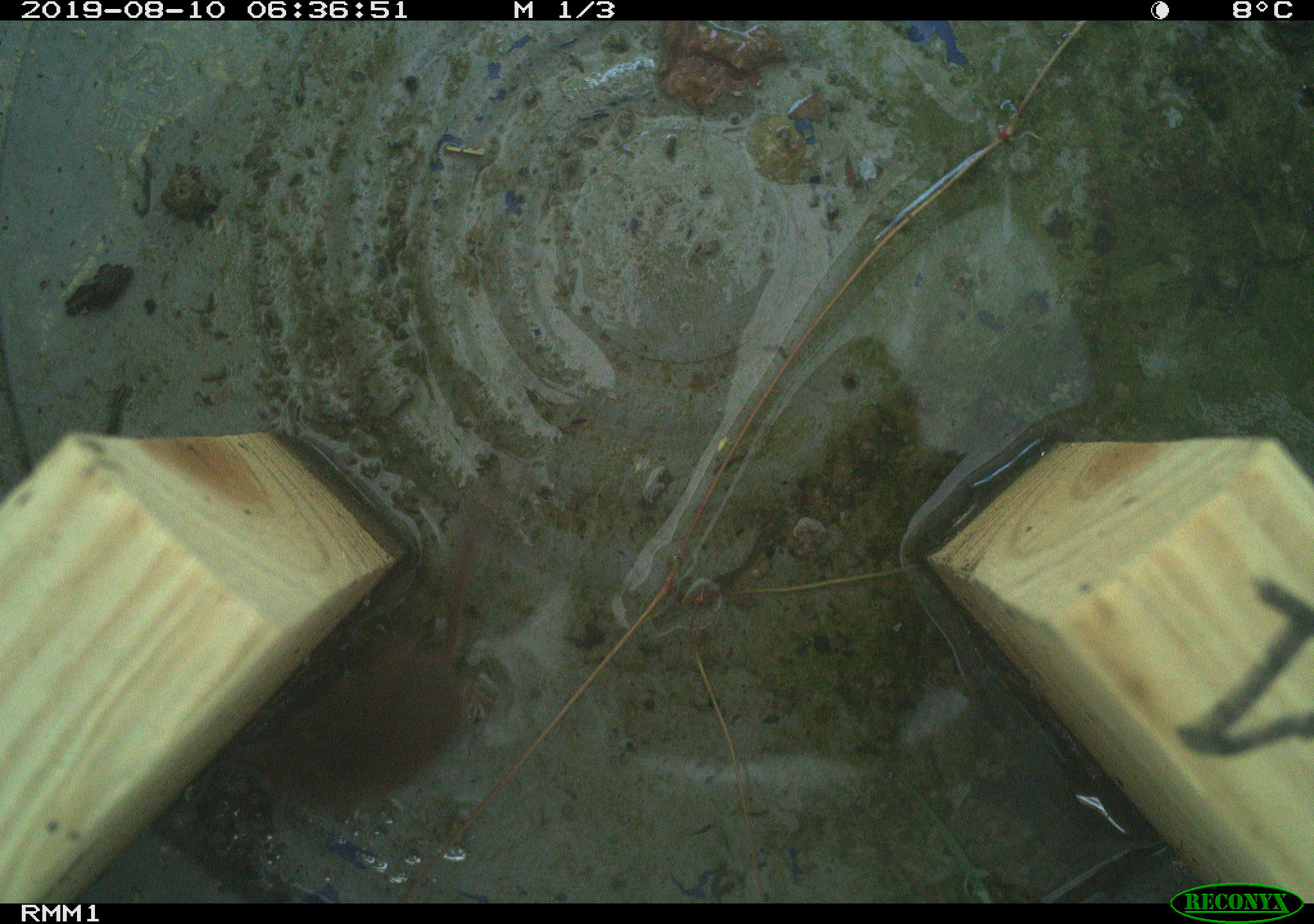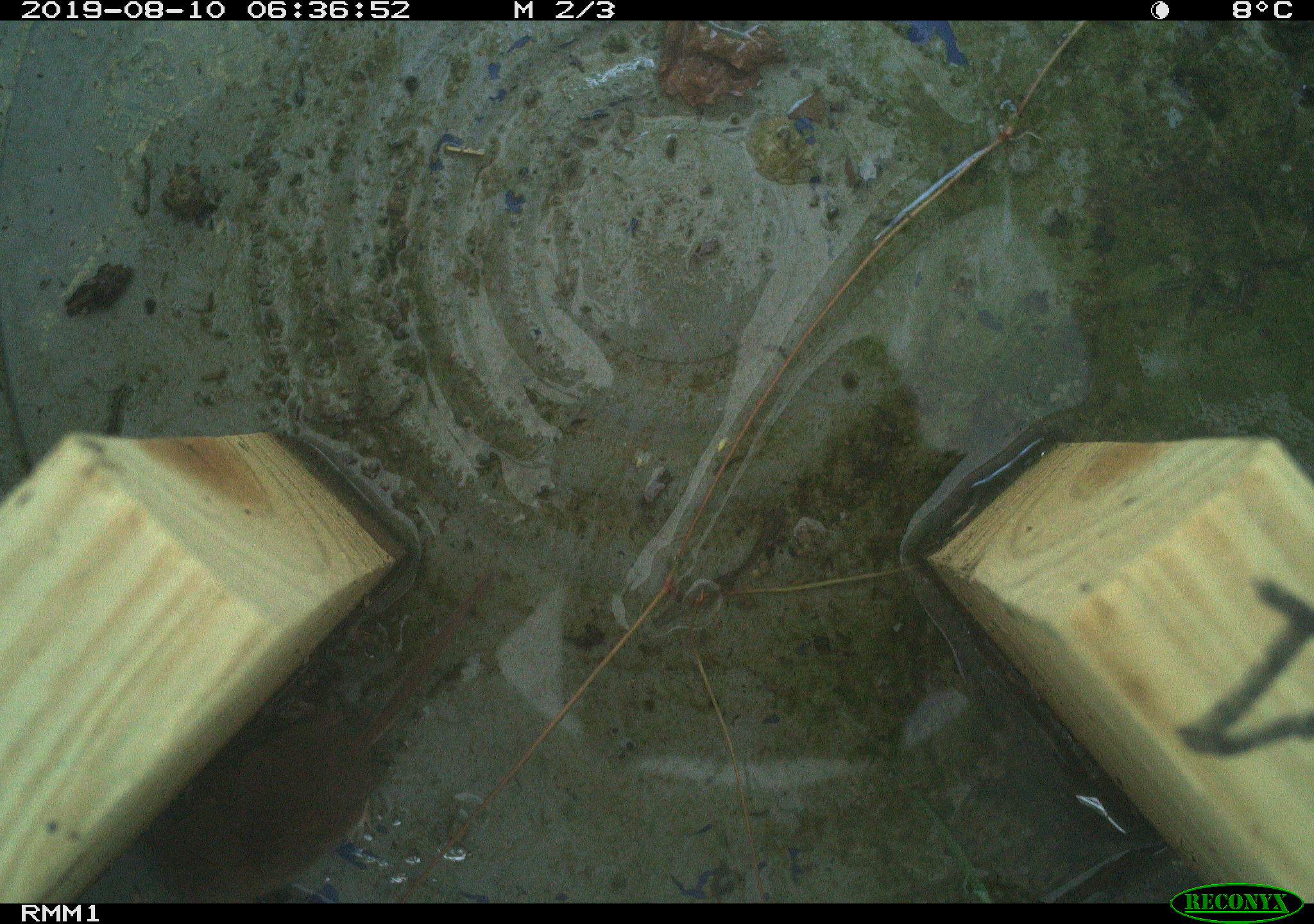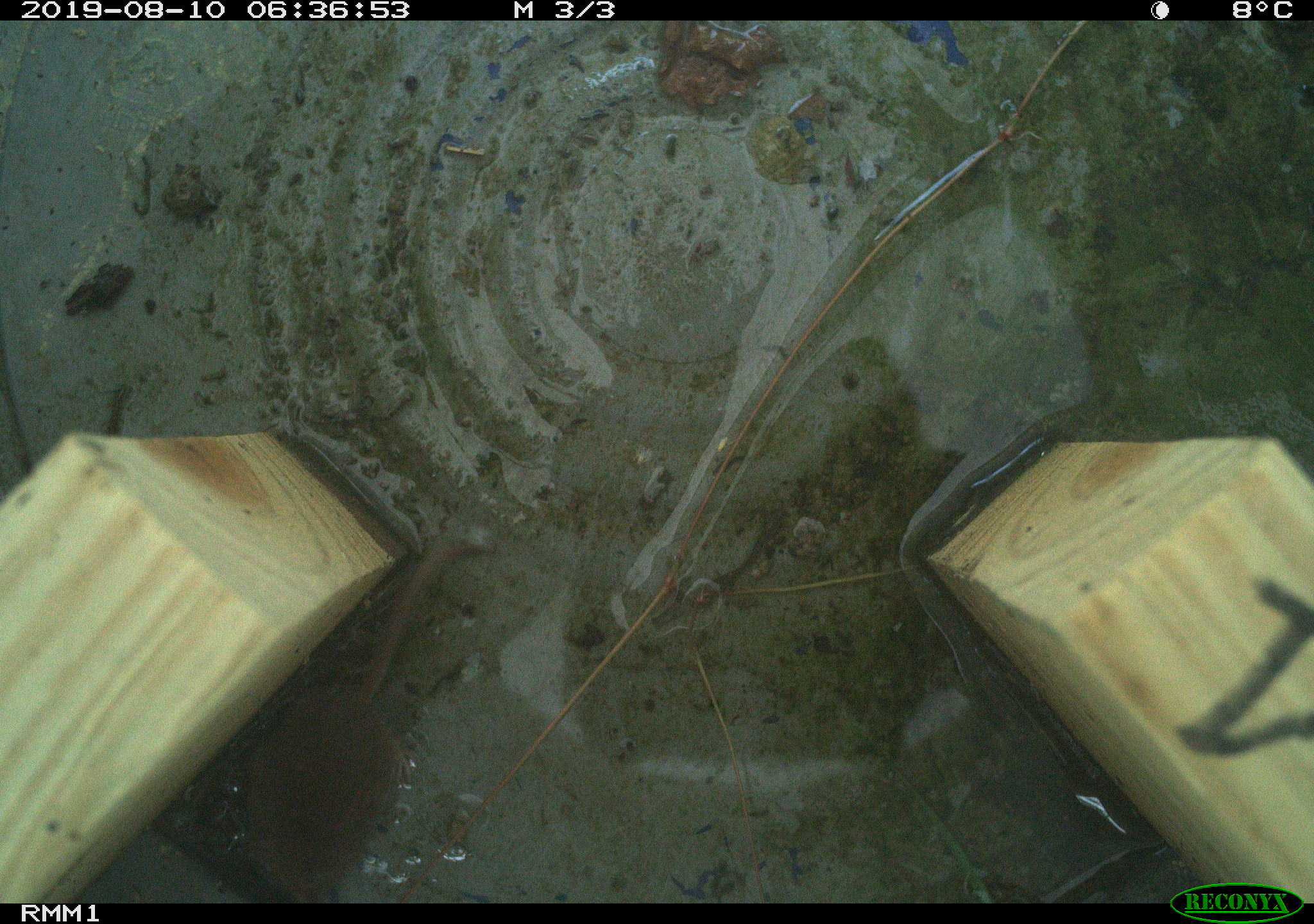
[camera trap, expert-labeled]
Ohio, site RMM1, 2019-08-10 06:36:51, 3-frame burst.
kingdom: Animalia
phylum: Chordata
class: Mammalia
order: Eulipotyphla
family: Soricidae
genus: Sorex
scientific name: Sorex cinereus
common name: masked shrew